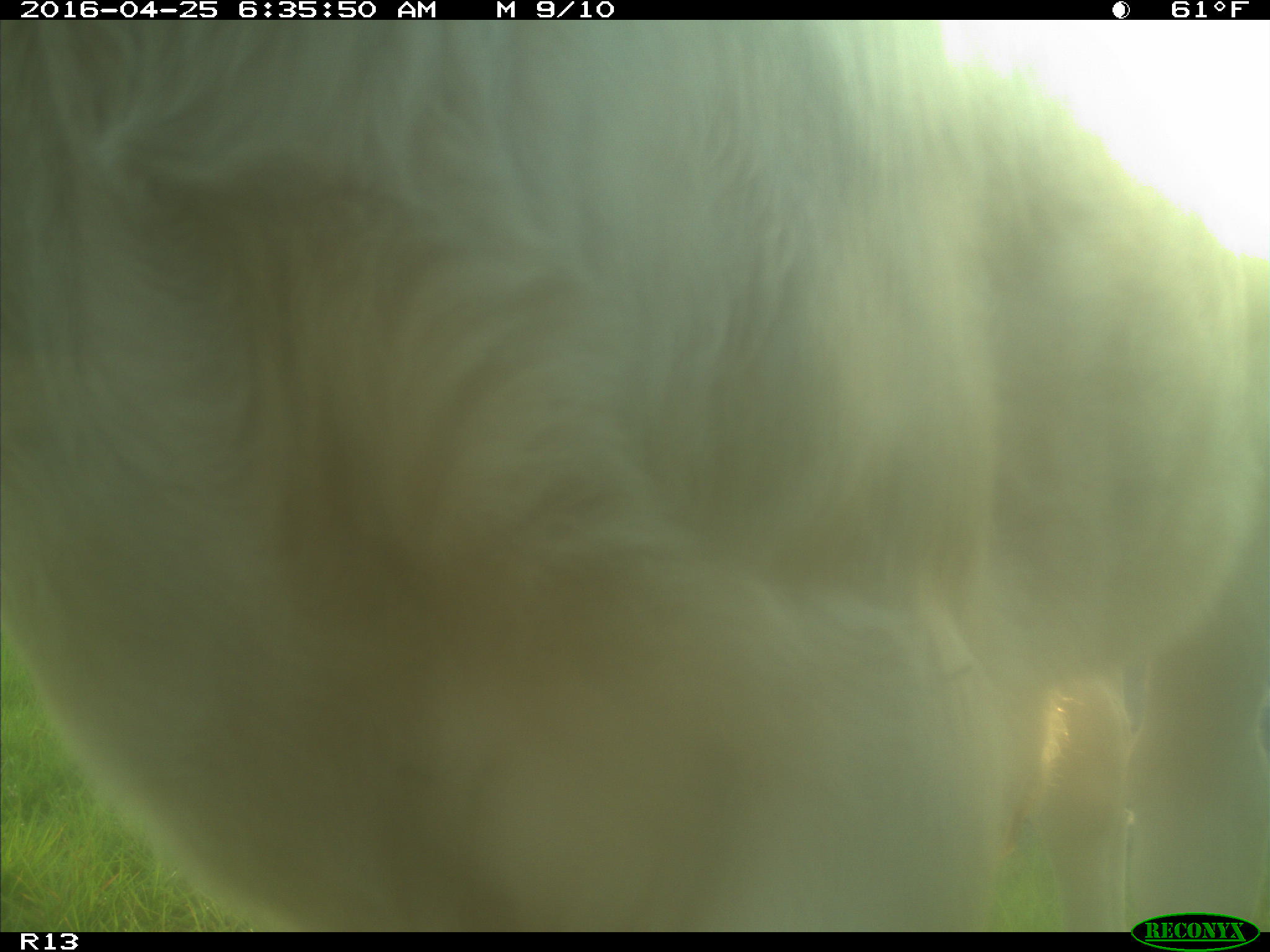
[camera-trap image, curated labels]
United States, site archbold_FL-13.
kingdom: Animalia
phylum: Chordata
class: Mammalia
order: Artiodactyla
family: Bovidae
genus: Bos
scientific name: Bos taurus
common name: domestic cow